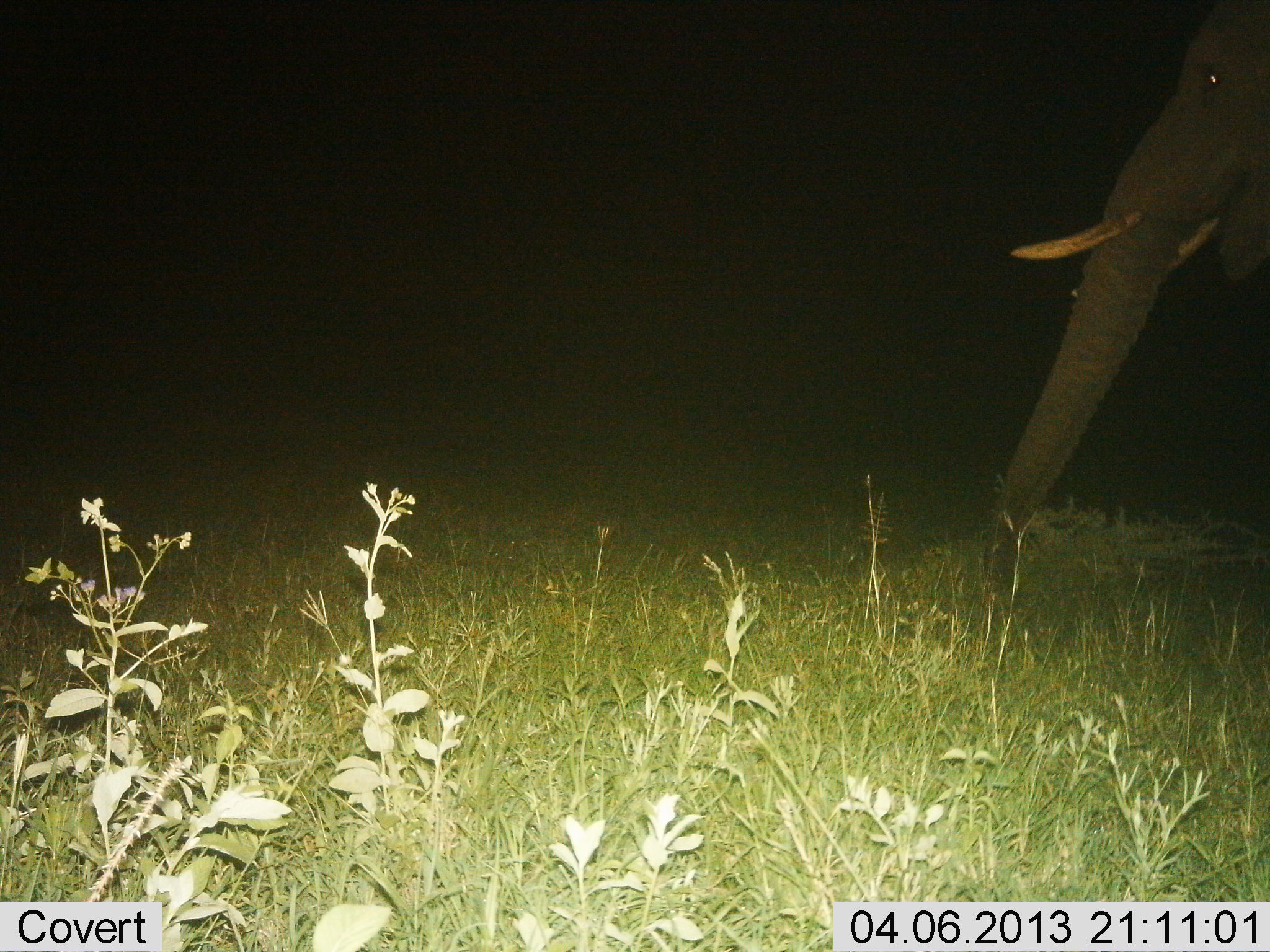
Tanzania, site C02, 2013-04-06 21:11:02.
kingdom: Animalia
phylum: Chordata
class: Mammalia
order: Proboscidea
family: Elephantidae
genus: Loxodonta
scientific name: Loxodonta africana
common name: african bush elephant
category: elephant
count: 1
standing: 59%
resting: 0%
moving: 24%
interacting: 0%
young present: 0%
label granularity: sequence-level